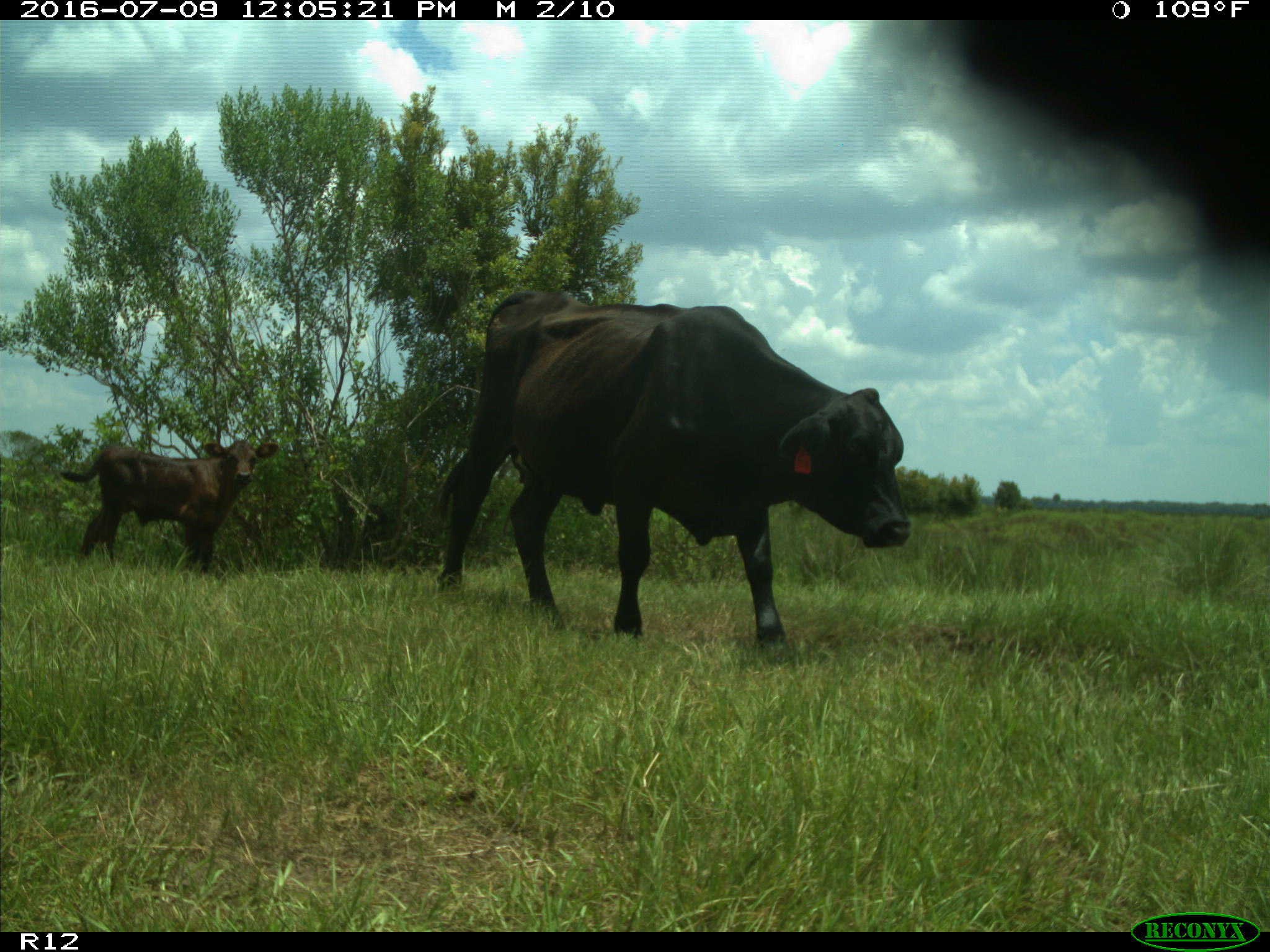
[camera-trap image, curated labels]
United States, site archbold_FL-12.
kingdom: Animalia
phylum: Chordata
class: Mammalia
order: Artiodactyla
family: Bovidae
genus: Bos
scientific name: Bos taurus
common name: domestic cow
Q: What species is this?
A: Bos taurus (domestic cow).